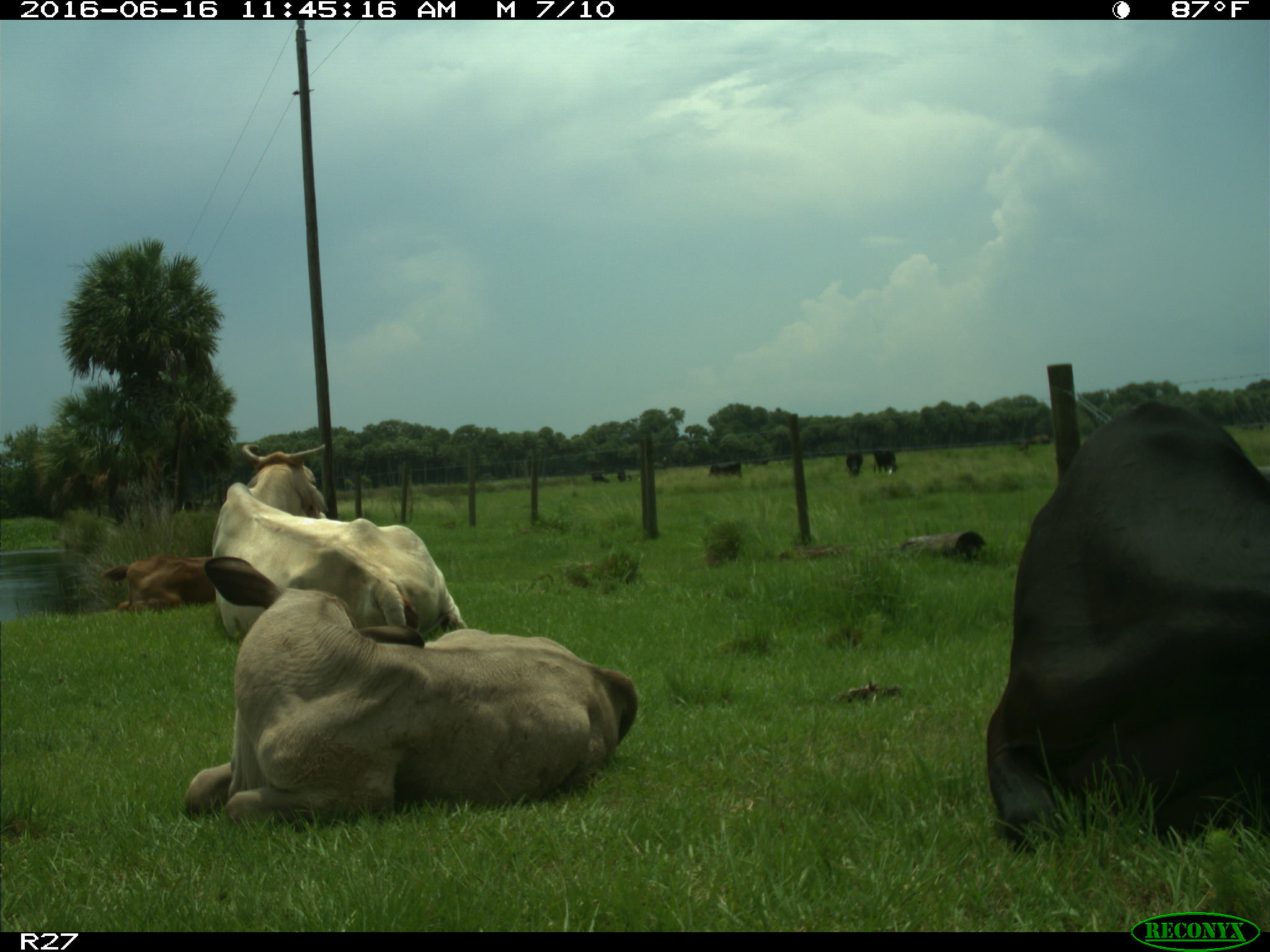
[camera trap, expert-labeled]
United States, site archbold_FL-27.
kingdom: Animalia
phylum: Chordata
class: Mammalia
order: Artiodactyla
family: Bovidae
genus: Bos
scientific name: Bos taurus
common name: domestic cow